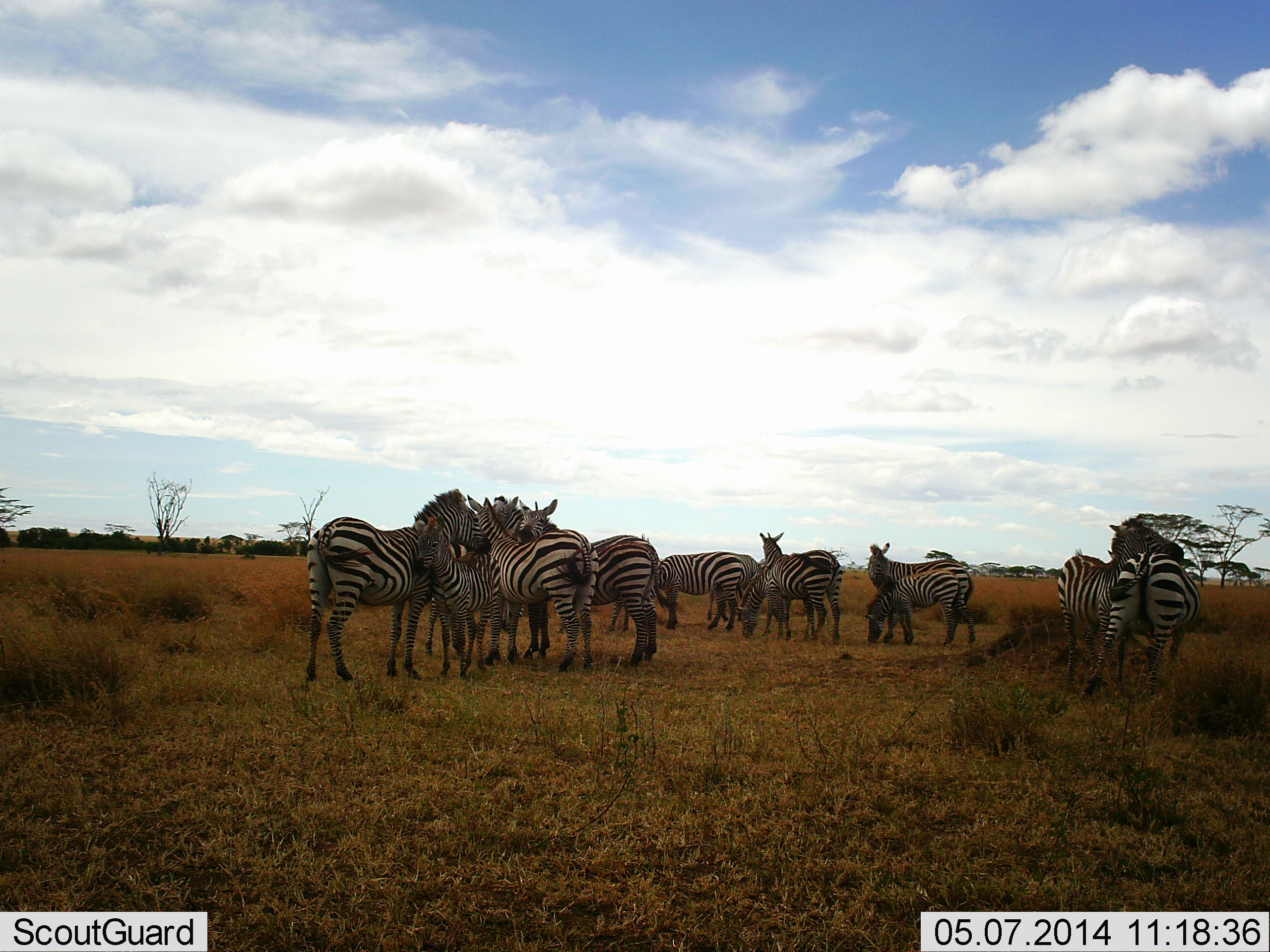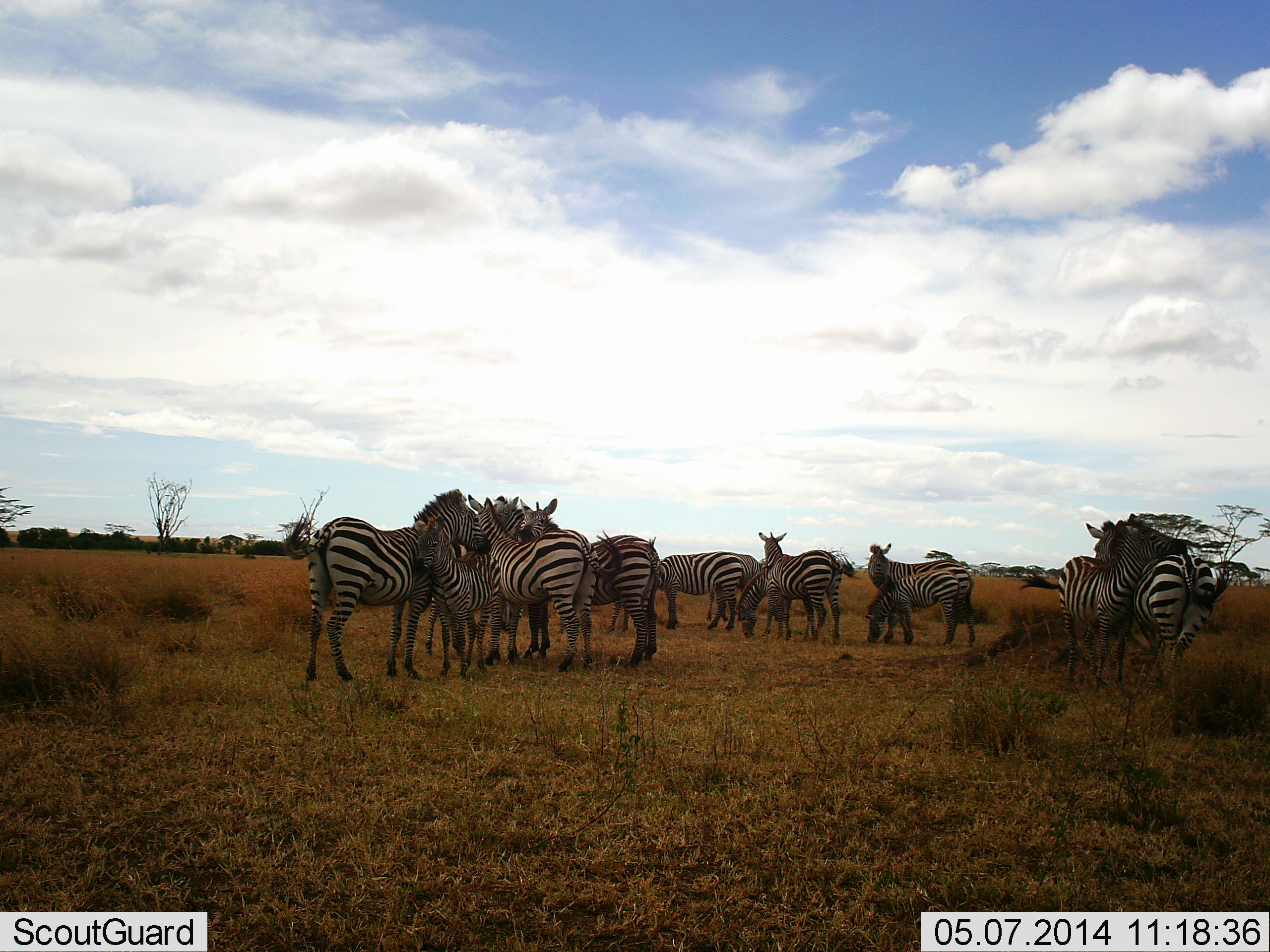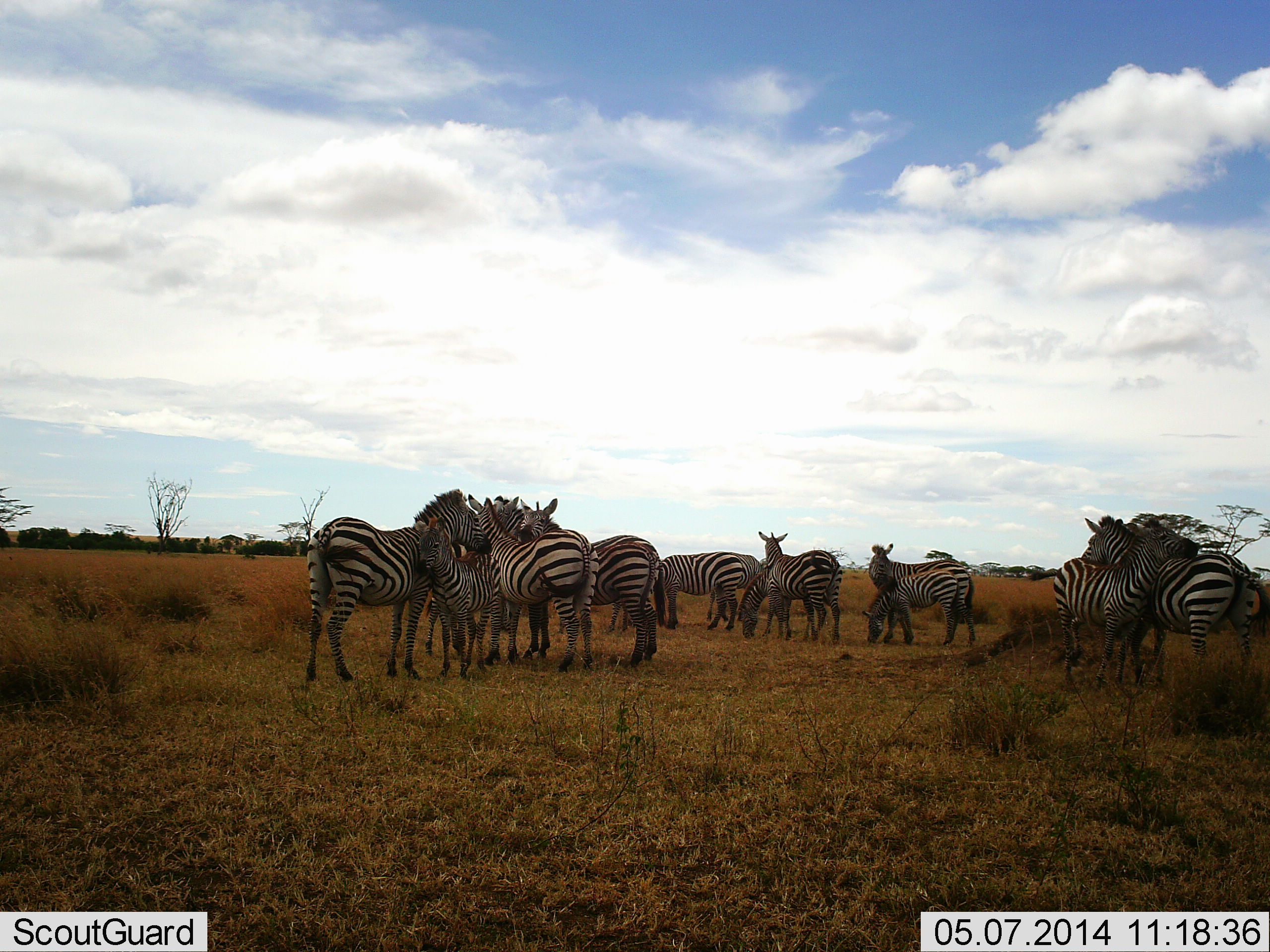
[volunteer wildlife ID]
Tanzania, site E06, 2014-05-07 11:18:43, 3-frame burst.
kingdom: Animalia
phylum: Chordata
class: Mammalia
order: Perissodactyla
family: Equidae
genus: Equus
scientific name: Equus quagga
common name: plains zebra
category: zebra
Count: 11-50.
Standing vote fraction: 100%.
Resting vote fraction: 0%.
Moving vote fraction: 10%.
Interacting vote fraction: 80%.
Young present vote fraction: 50%.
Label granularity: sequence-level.